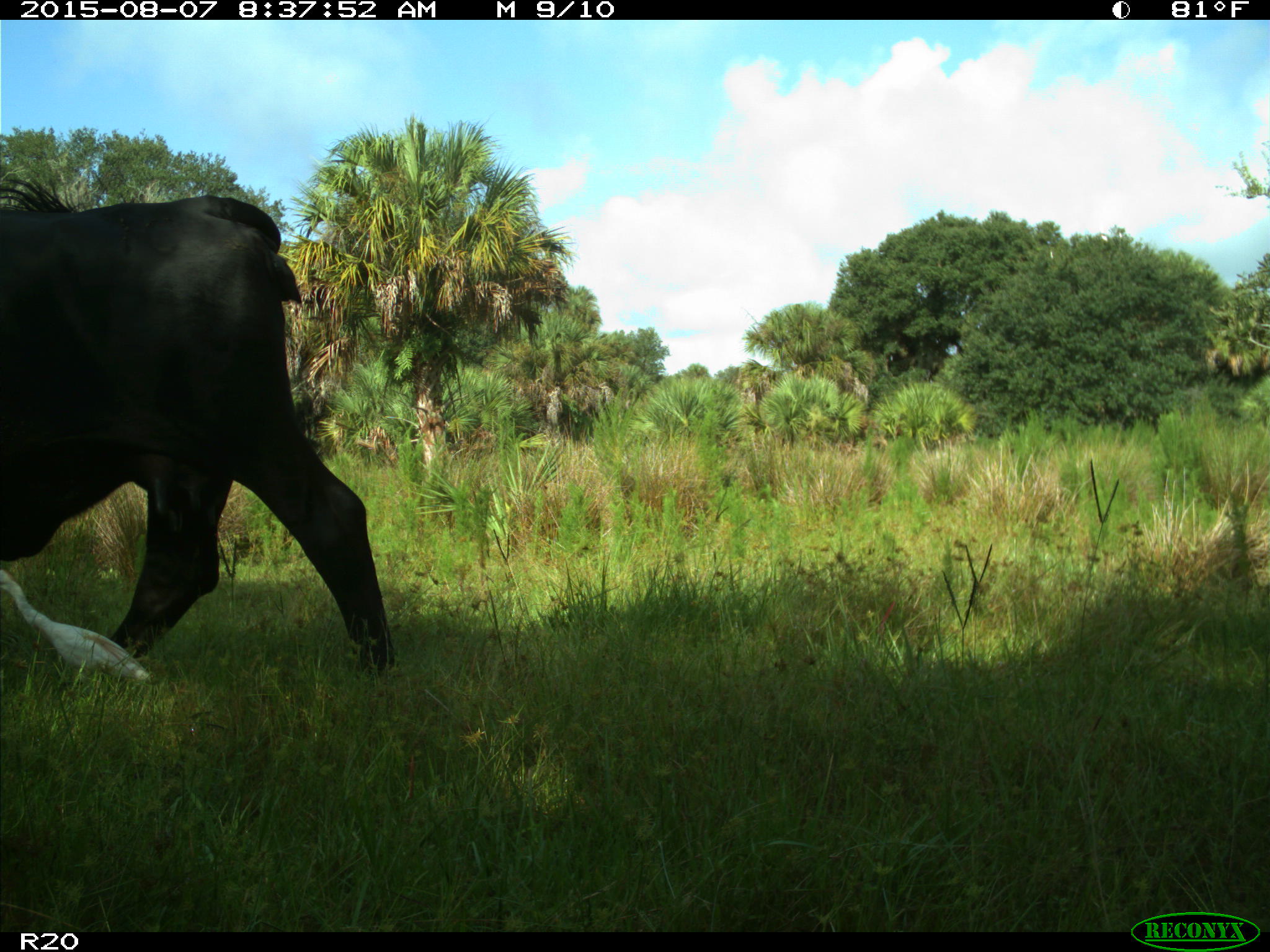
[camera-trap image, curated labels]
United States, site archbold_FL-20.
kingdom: Animalia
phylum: Chordata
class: Mammalia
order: Artiodactyla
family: Bovidae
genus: Bos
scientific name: Bos taurus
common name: domestic cow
Bos taurus (domestic cow).